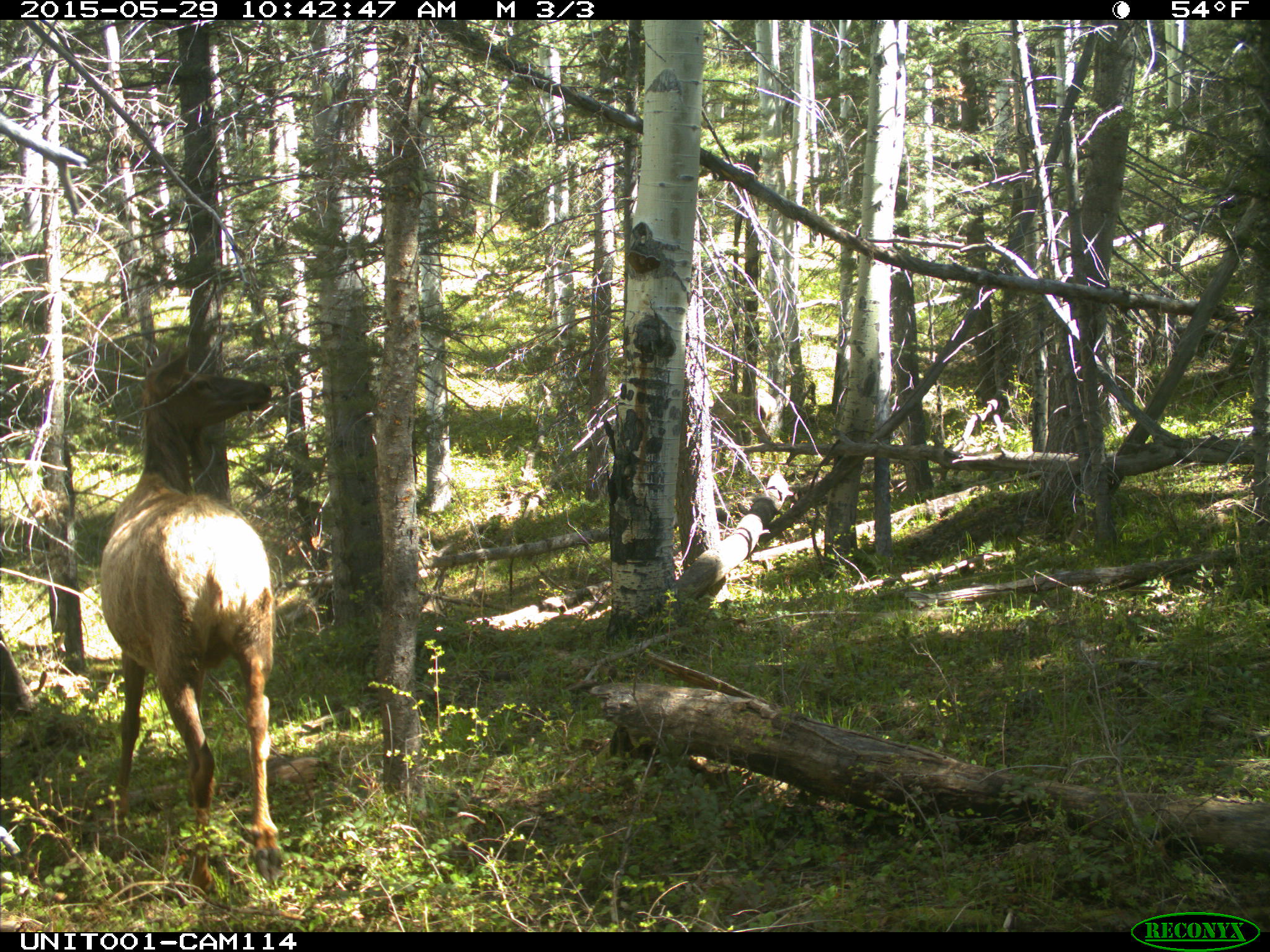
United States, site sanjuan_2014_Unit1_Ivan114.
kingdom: Animalia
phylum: Chordata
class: Mammalia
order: Artiodactyla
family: Cervidae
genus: Cervus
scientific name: Cervus elaphus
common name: red deer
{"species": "Cervus elaphus (red deer)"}